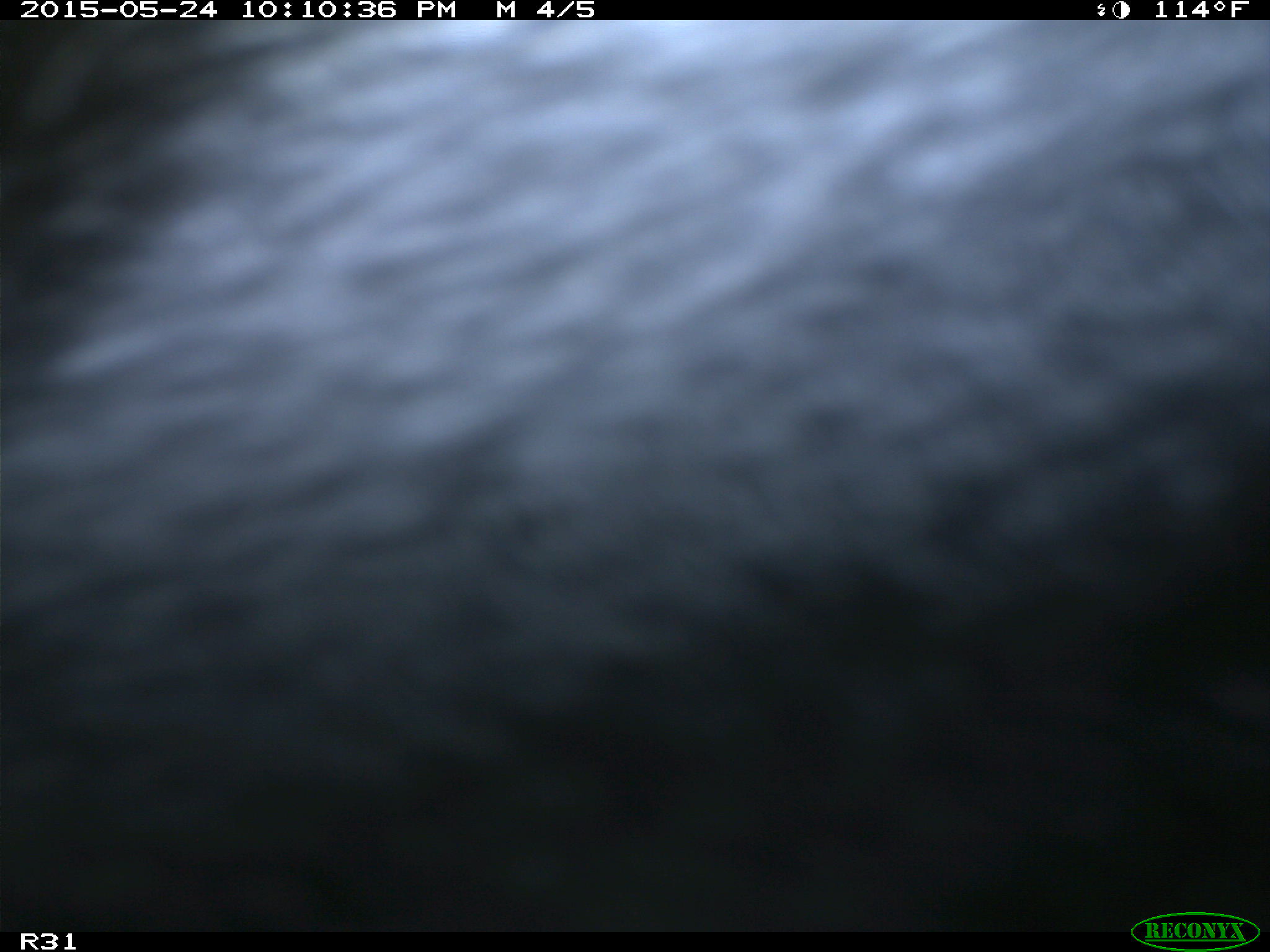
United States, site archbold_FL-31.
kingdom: Animalia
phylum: Chordata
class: Mammalia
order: Artiodactyla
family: Bovidae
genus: Bos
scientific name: Bos taurus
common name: domestic cow